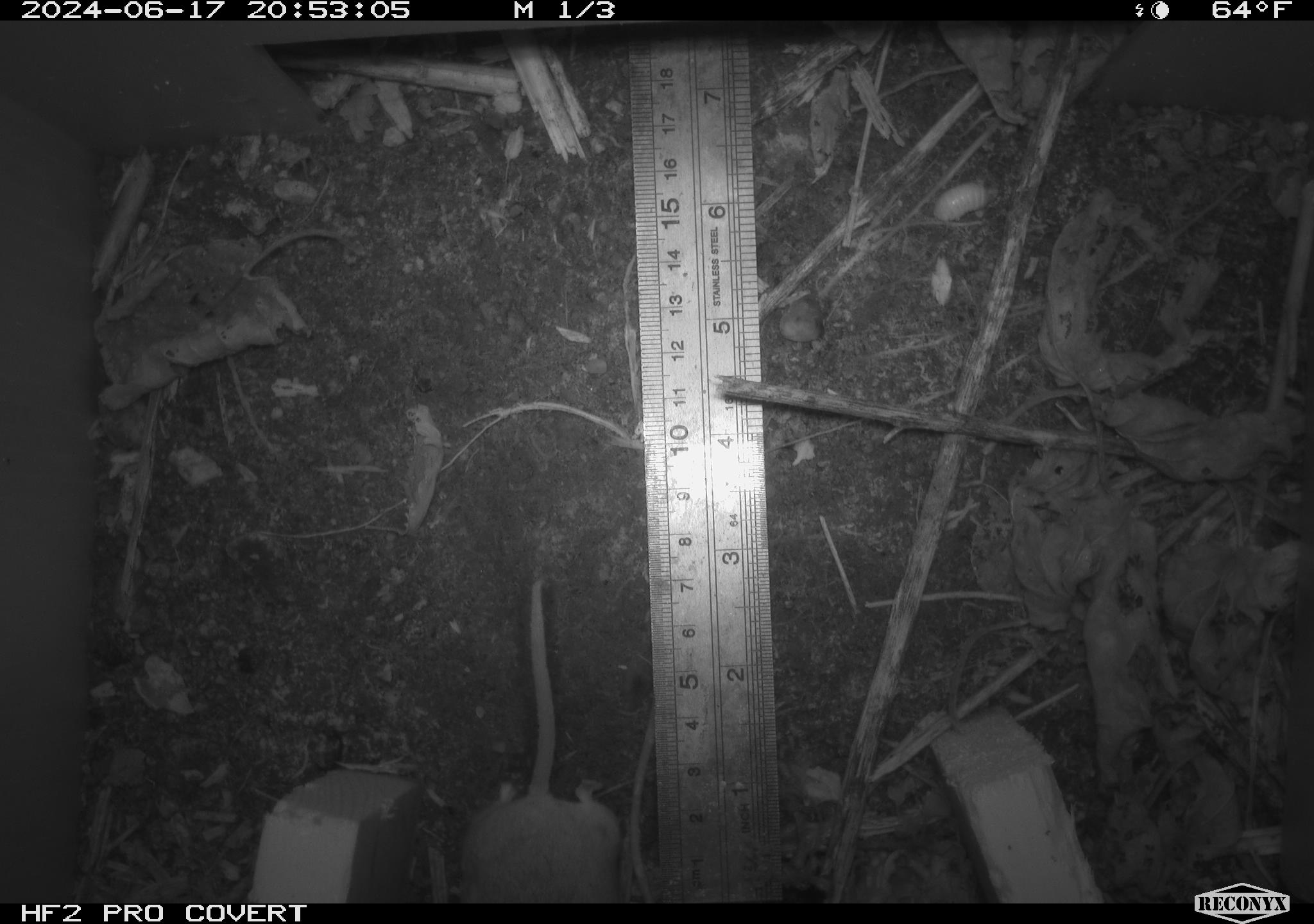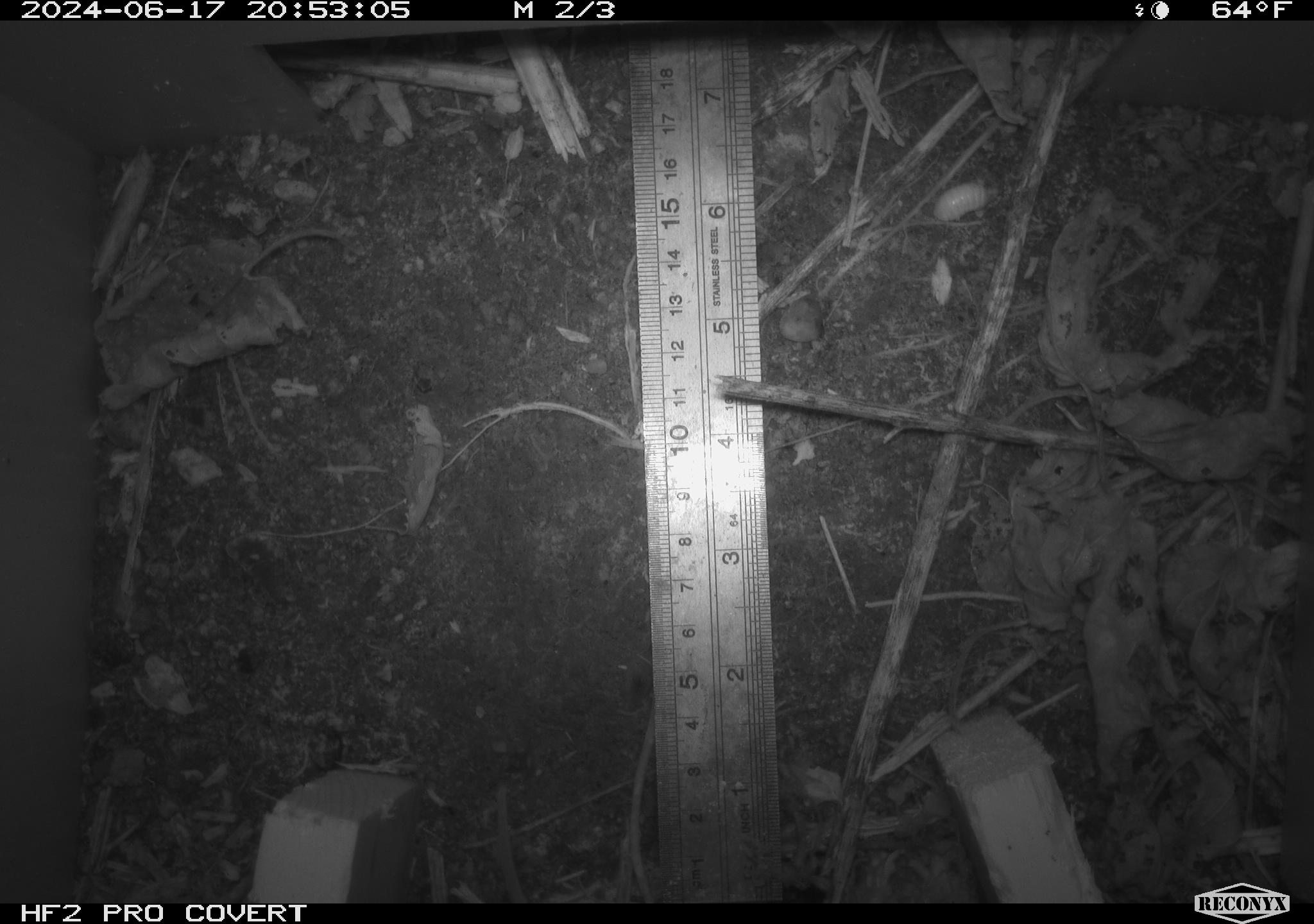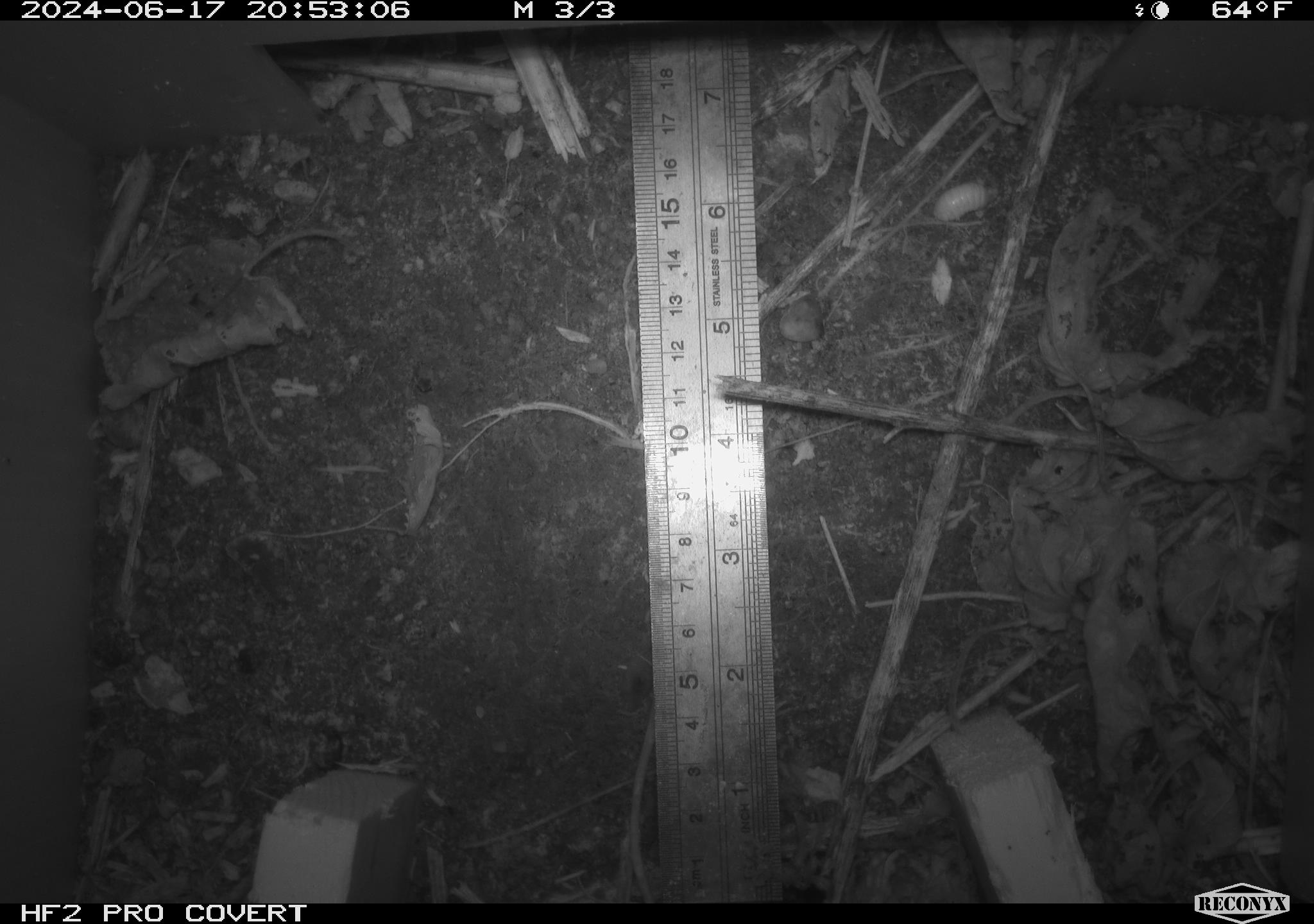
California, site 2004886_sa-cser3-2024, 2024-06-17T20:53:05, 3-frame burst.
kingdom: Animalia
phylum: Chordata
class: Mammalia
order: Rodentia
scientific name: Rodentia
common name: rodent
Rodent (Rodentia).